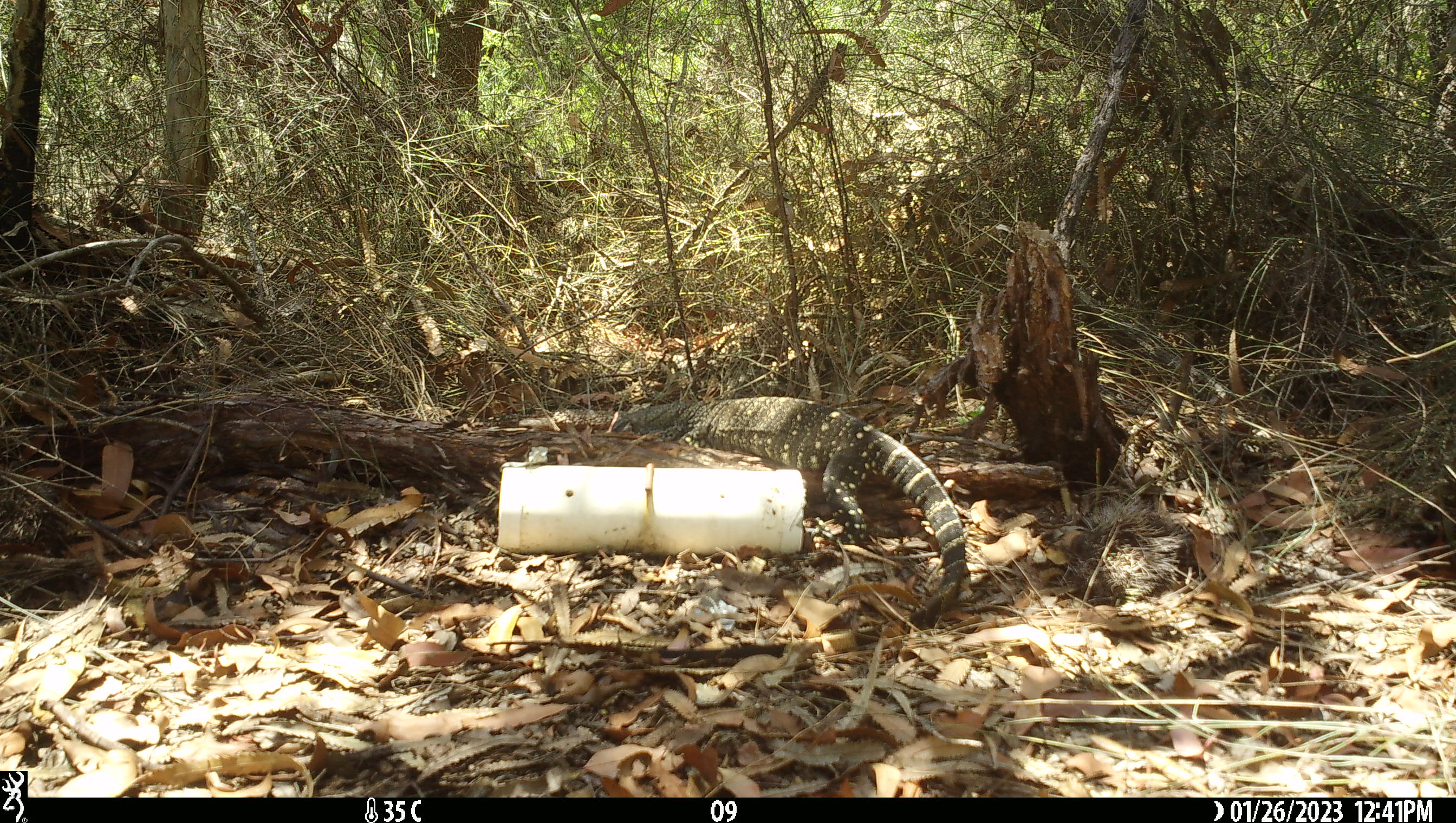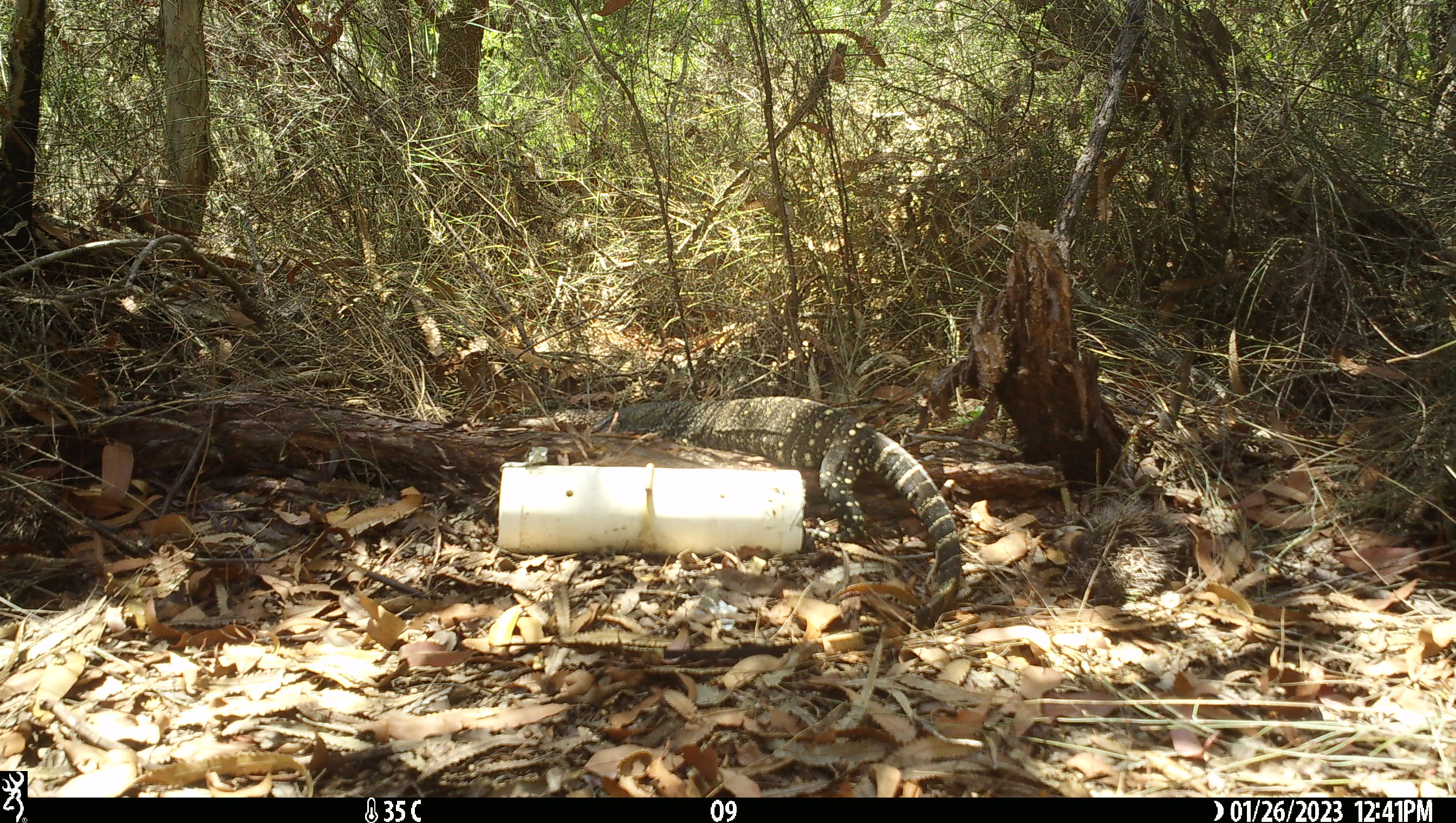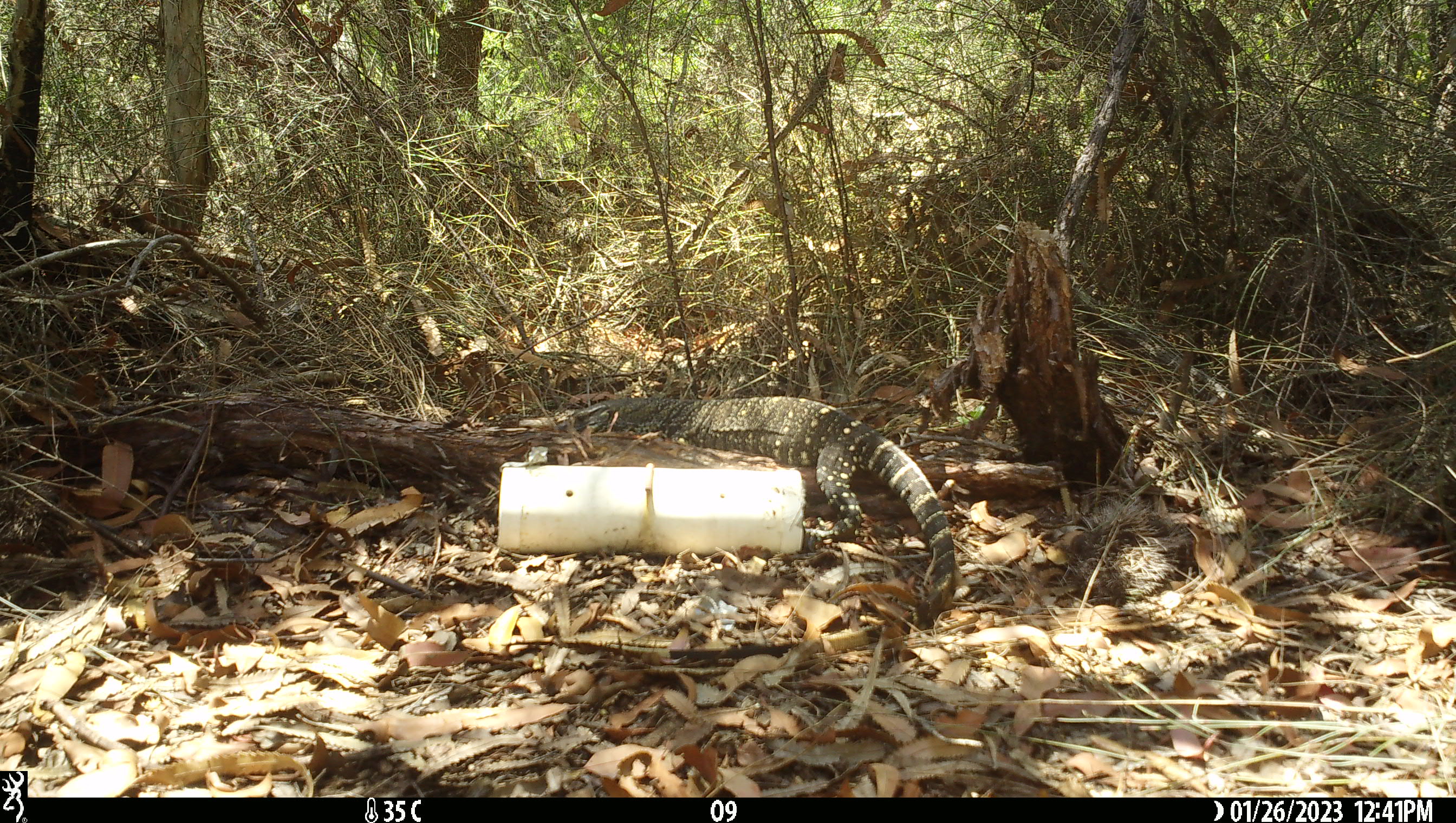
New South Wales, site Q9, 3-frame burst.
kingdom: Animalia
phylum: Chordata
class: Reptilia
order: Squamata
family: Varanidae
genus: Varanus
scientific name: Varanus varius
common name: lace monitor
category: goanna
Goanna (lace monitor) (Varanus varius).